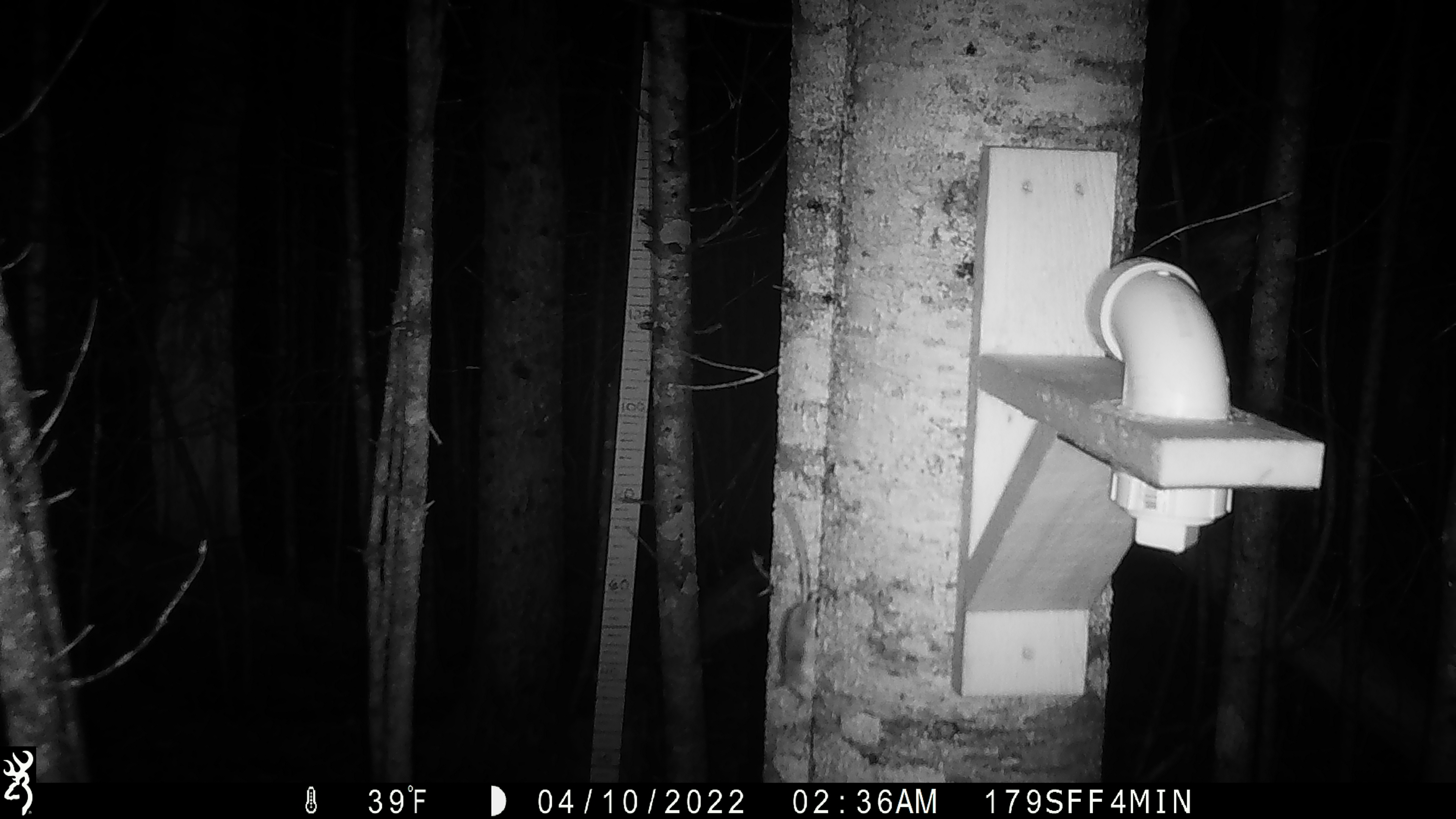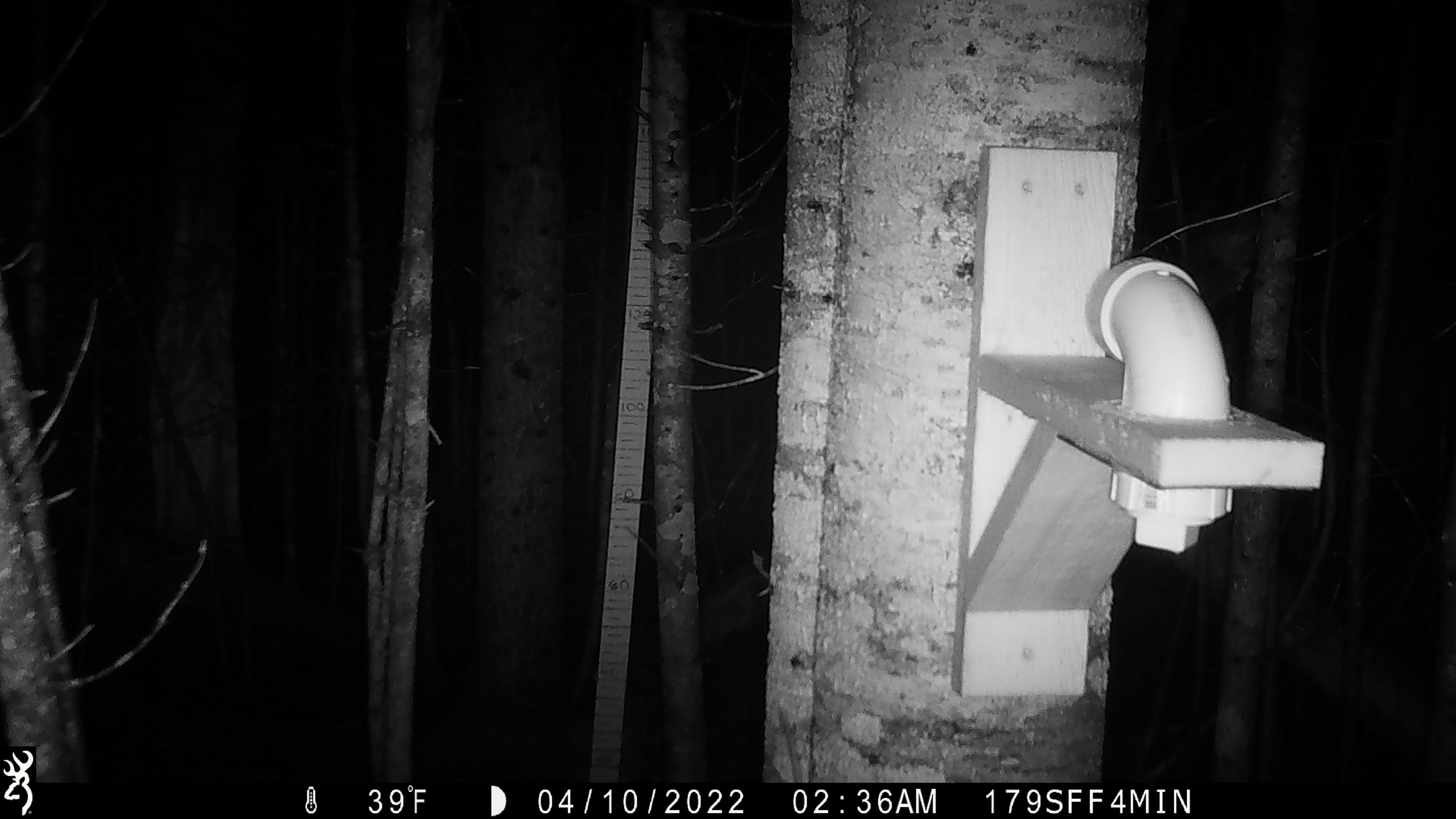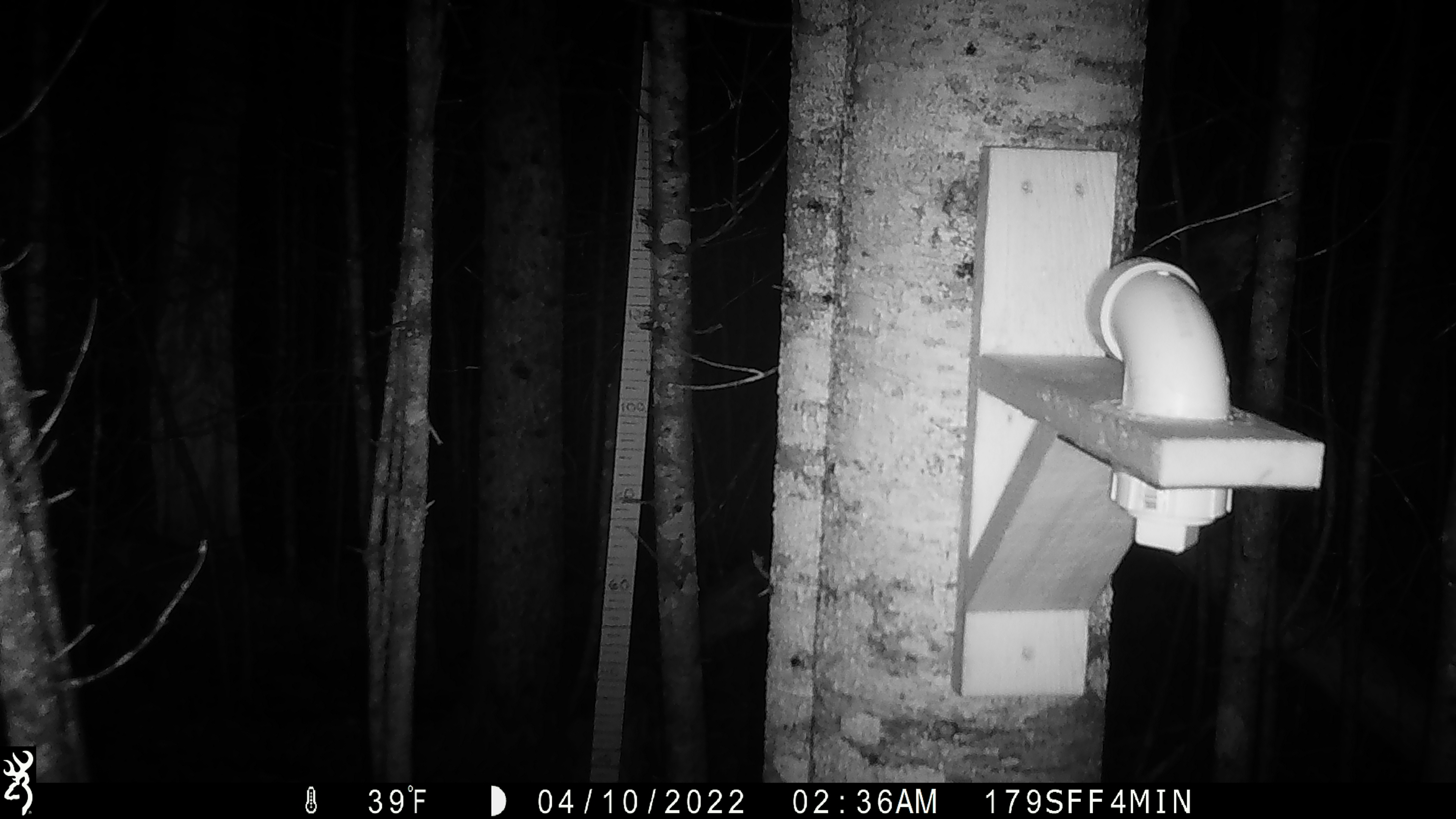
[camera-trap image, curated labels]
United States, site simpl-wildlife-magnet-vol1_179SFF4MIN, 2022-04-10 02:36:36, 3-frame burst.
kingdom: Animalia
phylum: Chordata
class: Mammalia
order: Rodentia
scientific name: Rodentia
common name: mouse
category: mouse sp.